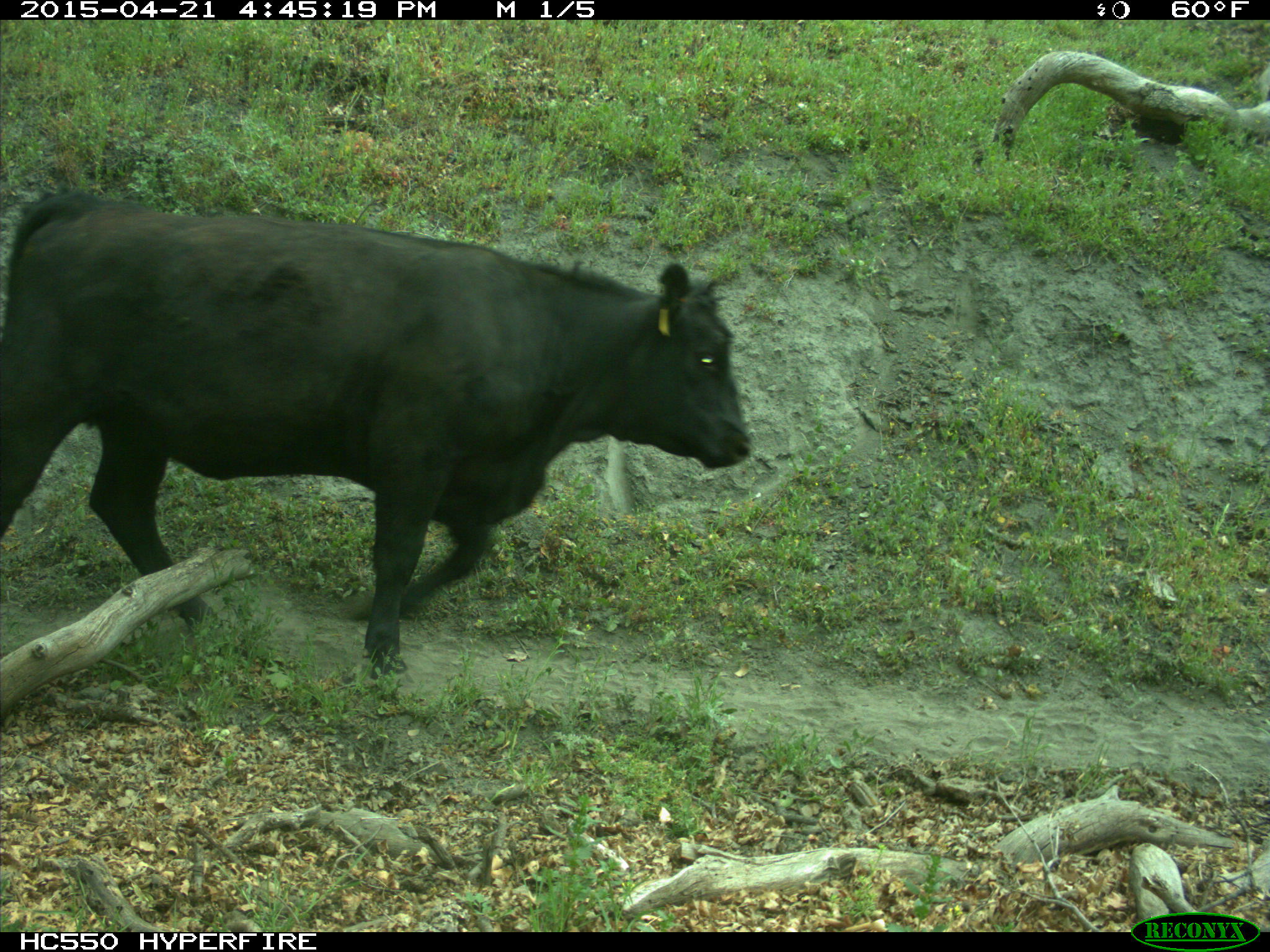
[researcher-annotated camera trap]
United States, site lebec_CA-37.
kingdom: Animalia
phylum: Chordata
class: Mammalia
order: Artiodactyla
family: Bovidae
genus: Bos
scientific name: Bos taurus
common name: domestic cow